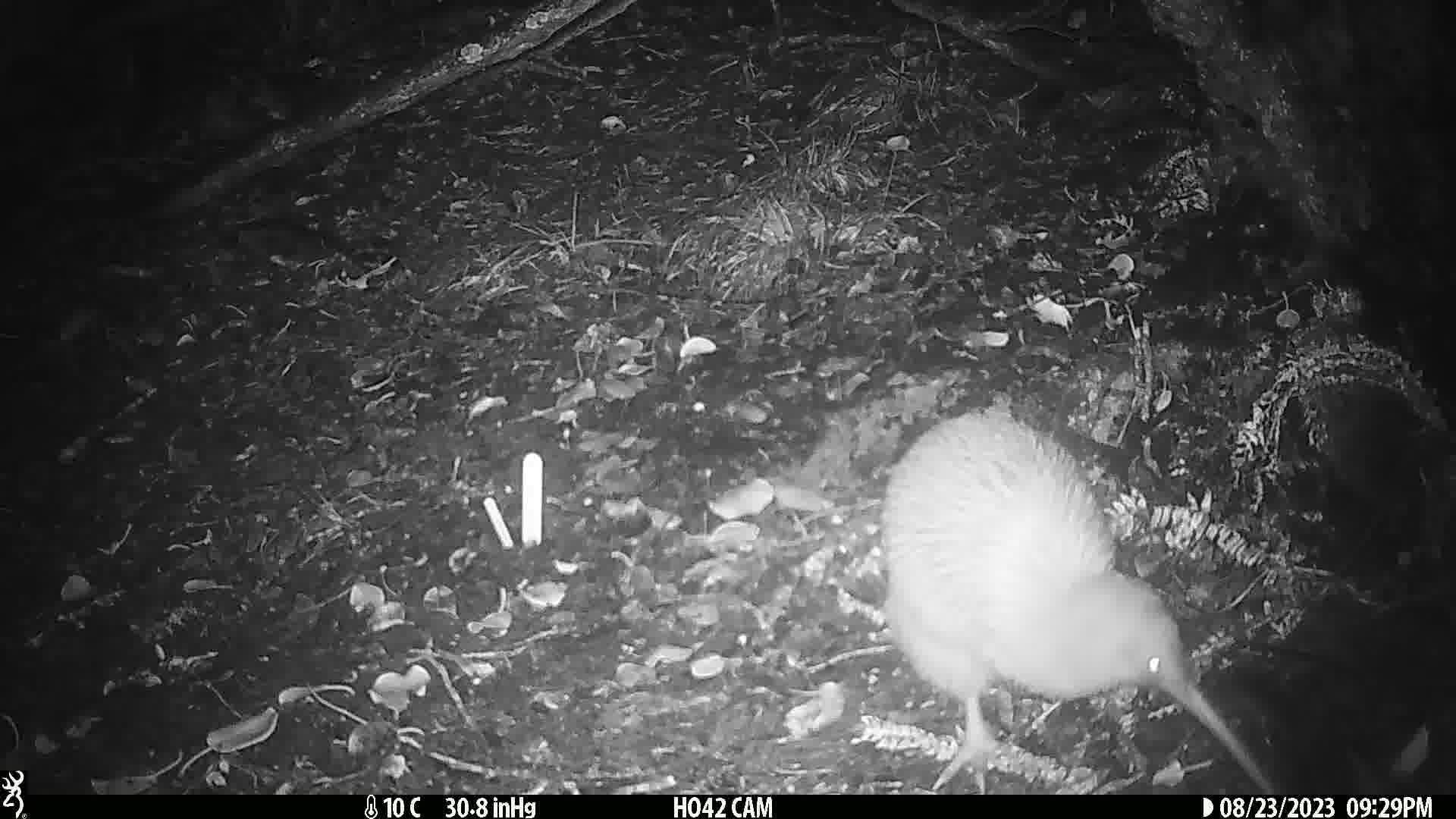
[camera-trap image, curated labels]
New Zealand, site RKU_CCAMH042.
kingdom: Animalia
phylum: Chordata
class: Aves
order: Apterygiformes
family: Apterygidae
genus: Apteryx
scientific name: Apteryx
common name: kiwi